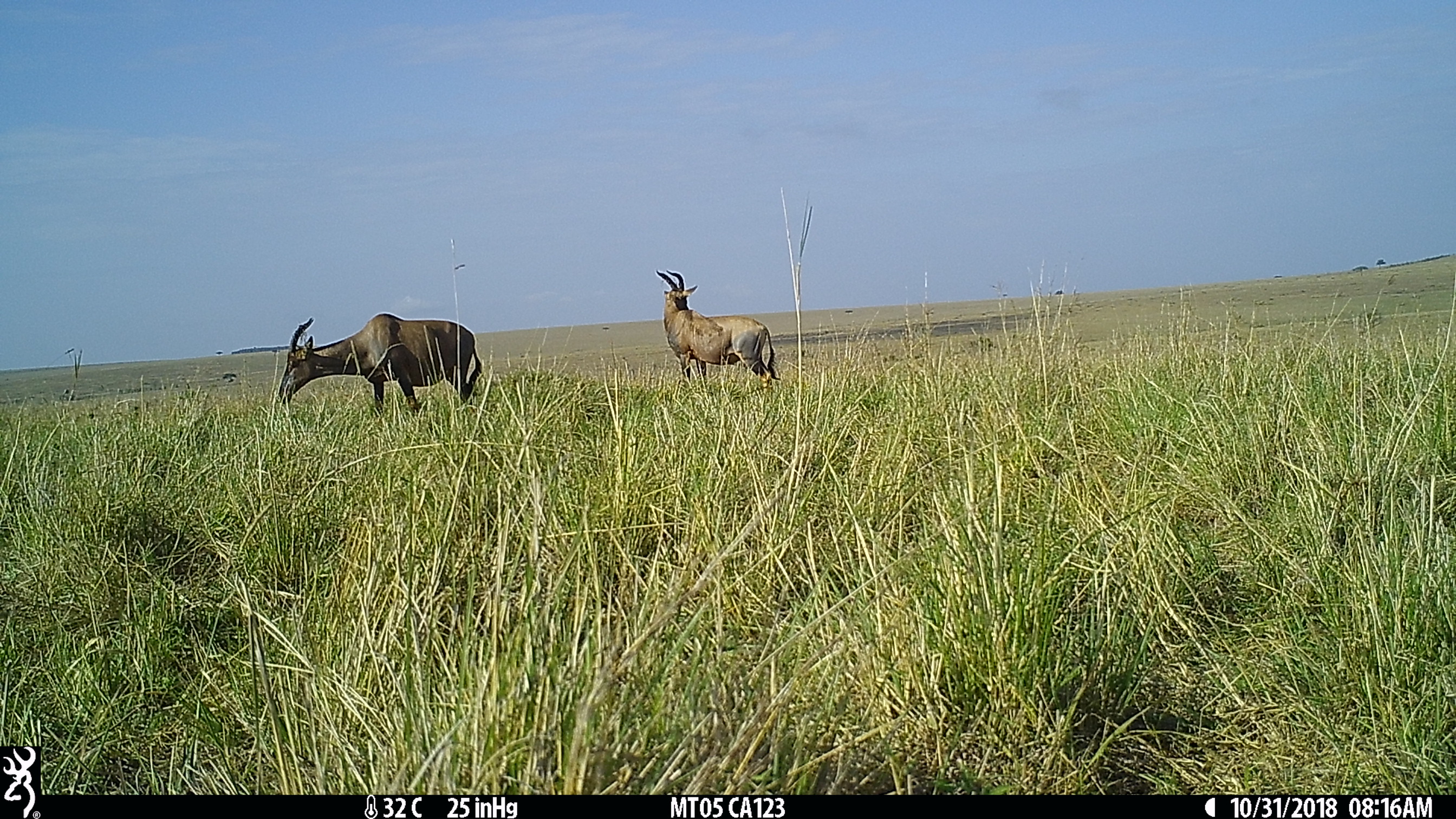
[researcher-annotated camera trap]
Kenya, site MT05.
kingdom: Animalia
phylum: Chordata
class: Mammalia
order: Artiodactyla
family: Bovidae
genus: Damaliscus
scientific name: Damaliscus lunatus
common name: topi